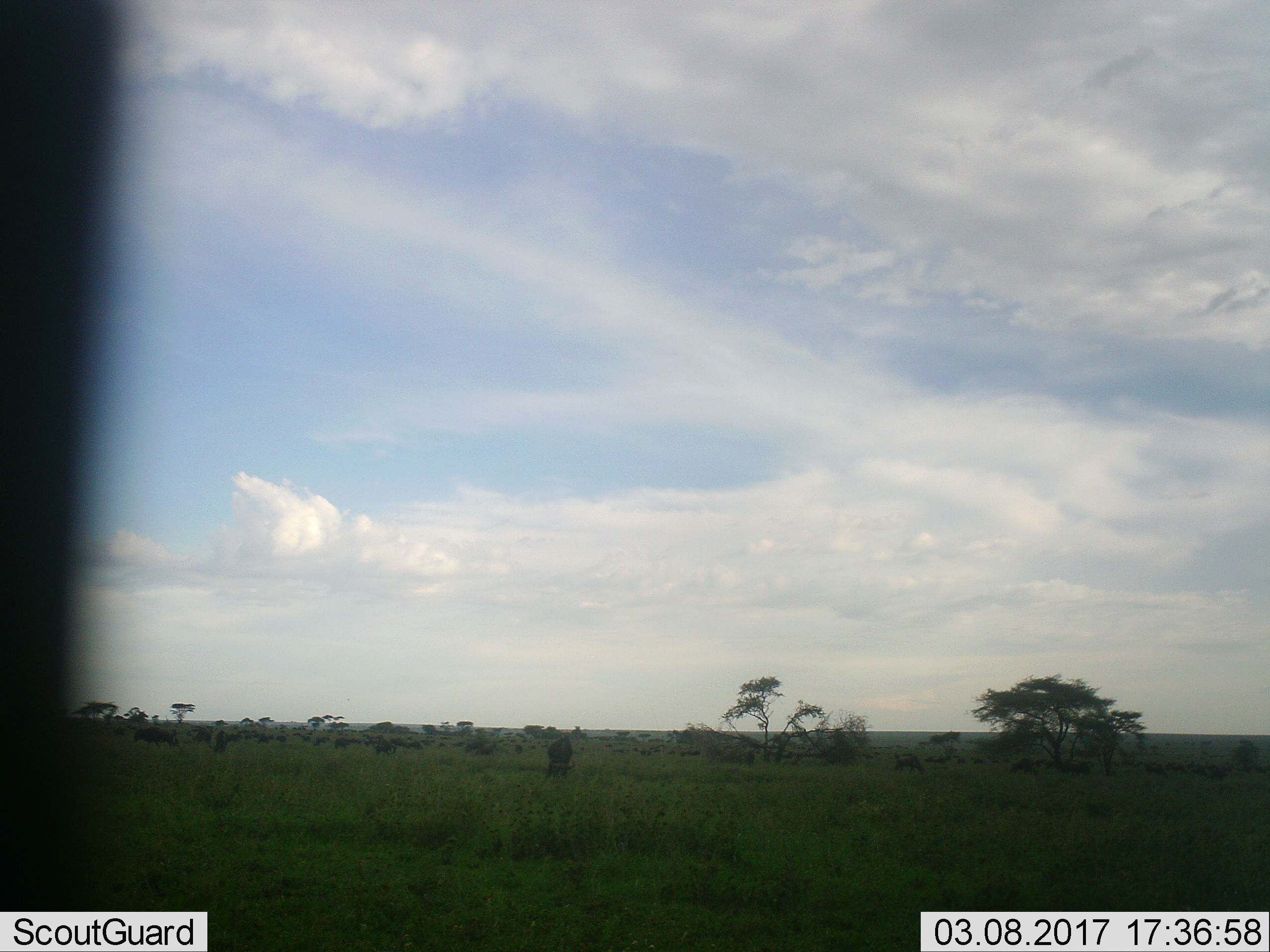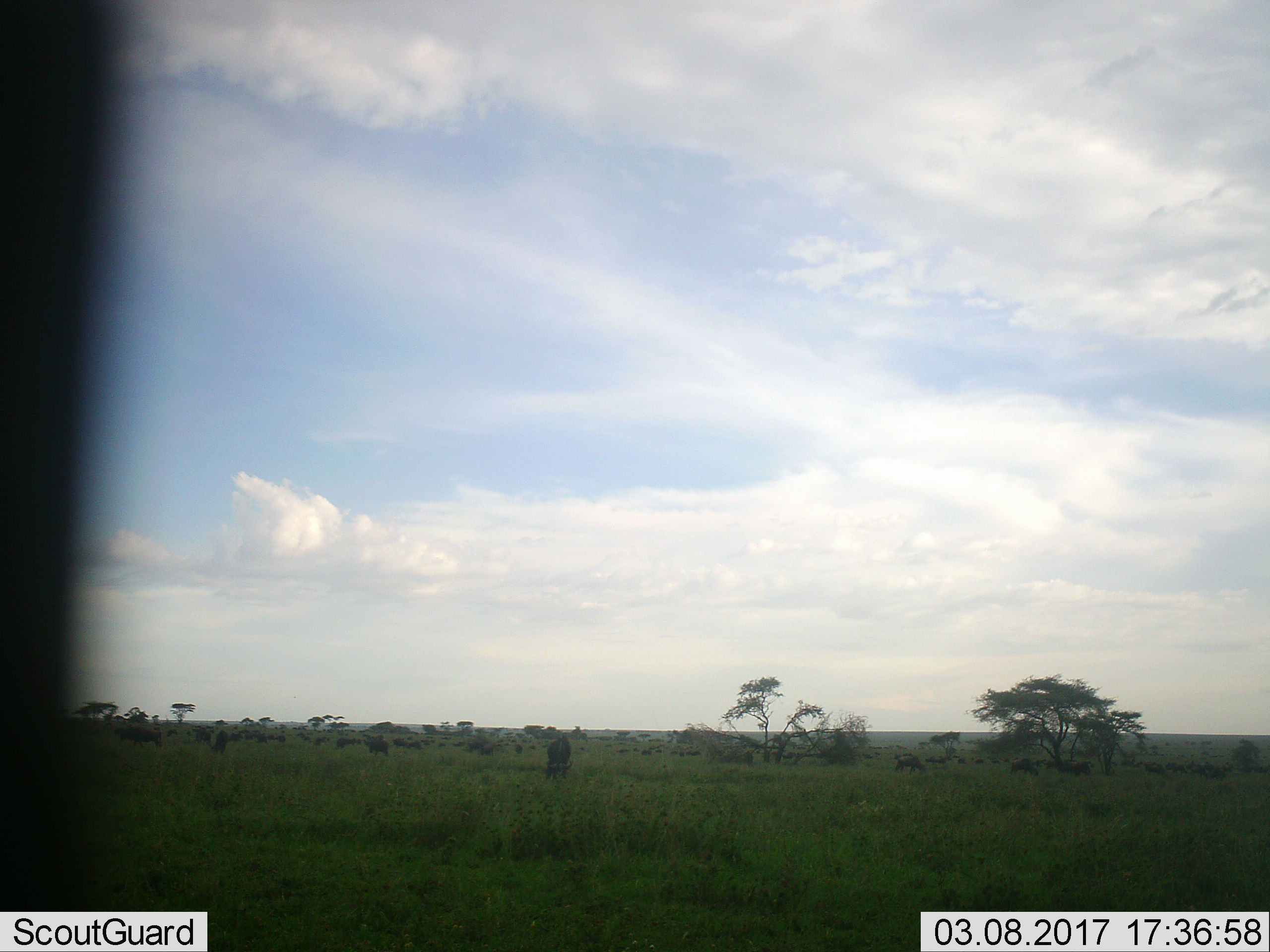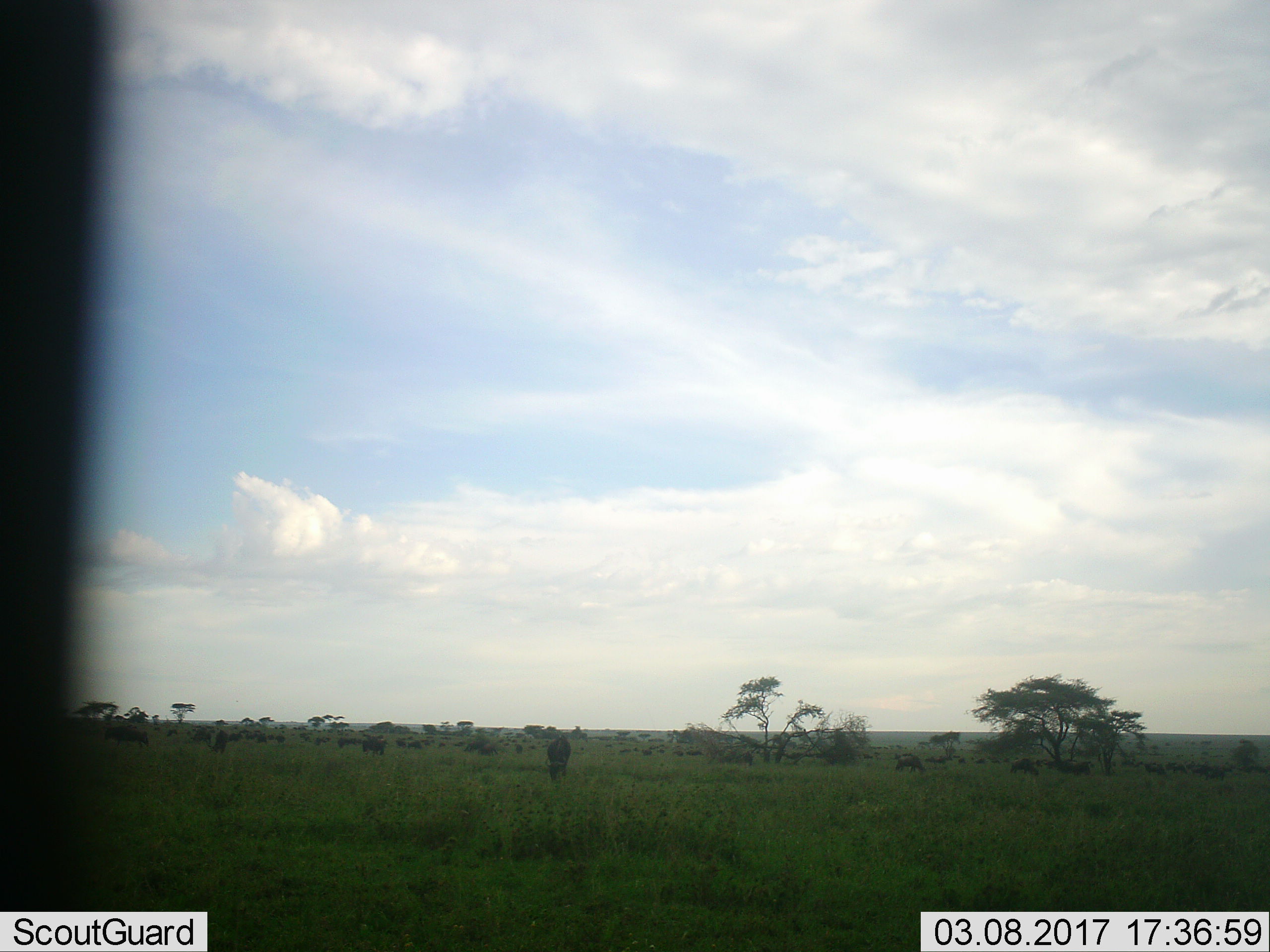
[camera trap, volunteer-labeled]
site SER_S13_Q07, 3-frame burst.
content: unidentified animal